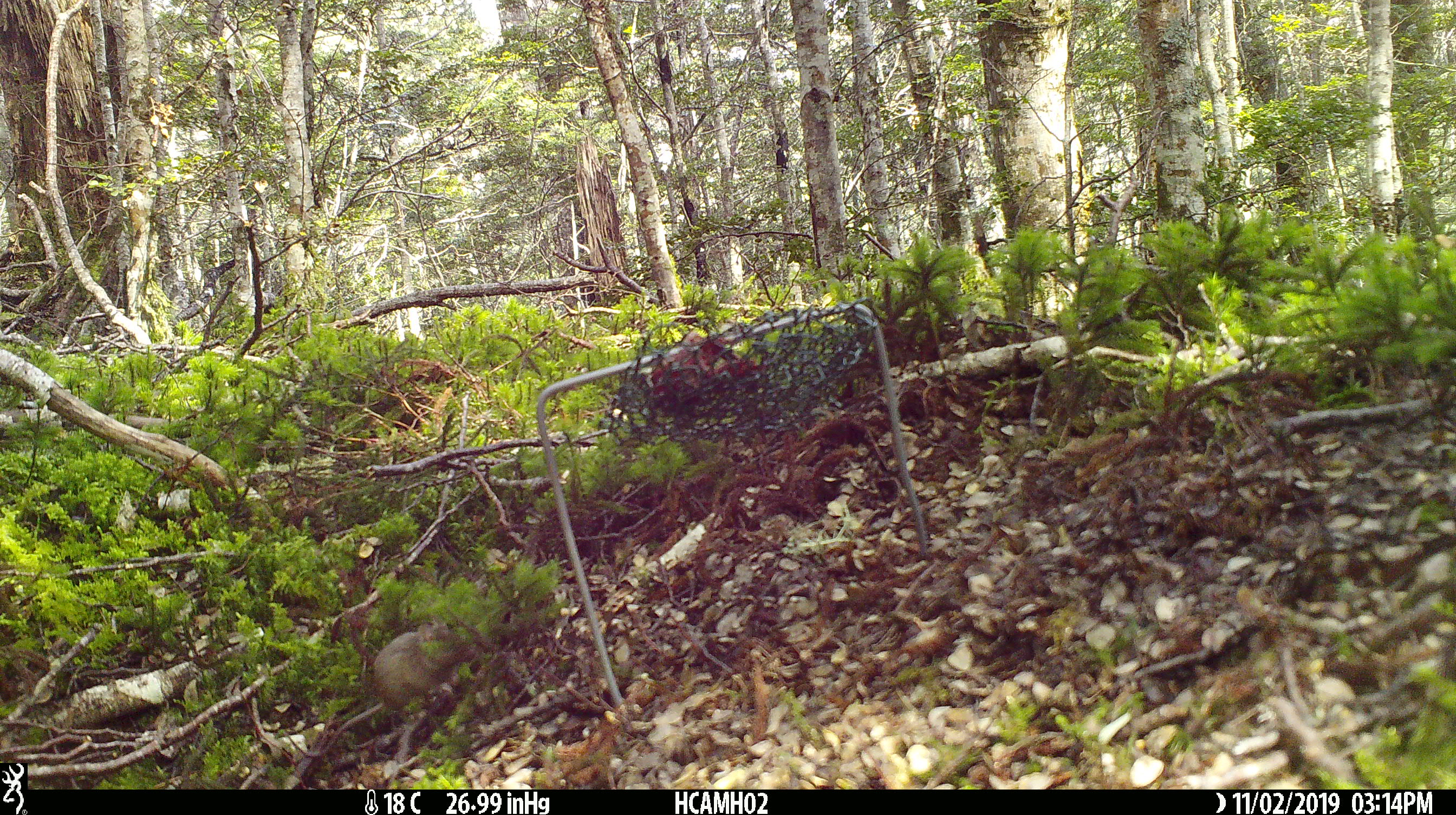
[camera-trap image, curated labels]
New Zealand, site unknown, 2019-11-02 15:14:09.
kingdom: Animalia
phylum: Chordata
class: Mammalia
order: Rodentia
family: Muridae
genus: Mus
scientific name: Mus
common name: mouse